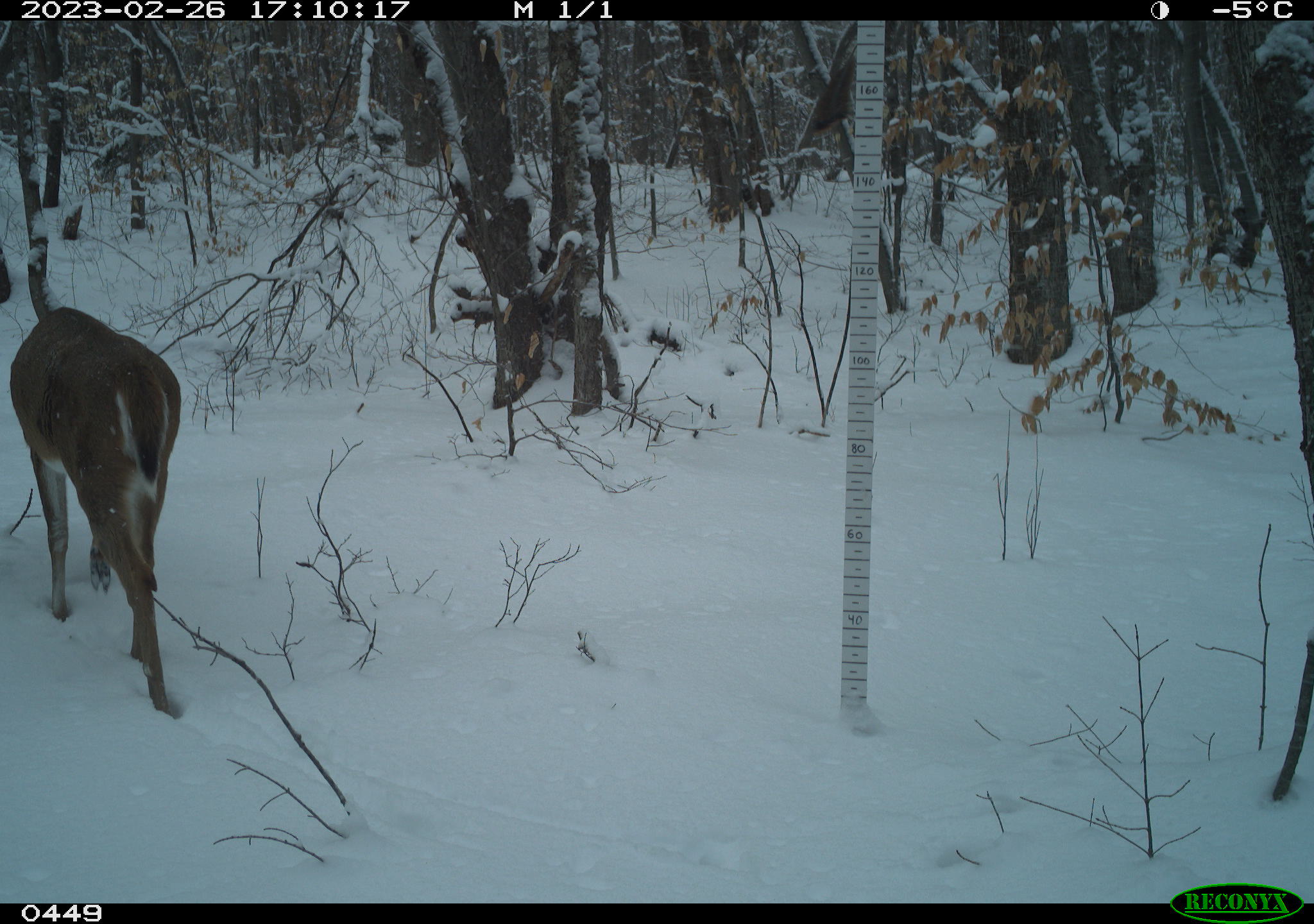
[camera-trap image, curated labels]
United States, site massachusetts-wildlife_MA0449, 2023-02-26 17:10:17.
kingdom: Animalia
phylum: Chordata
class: Mammalia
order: Artiodactyla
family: Cervidae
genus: Odocoileus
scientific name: Odocoileus virginianus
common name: white-tailed deer